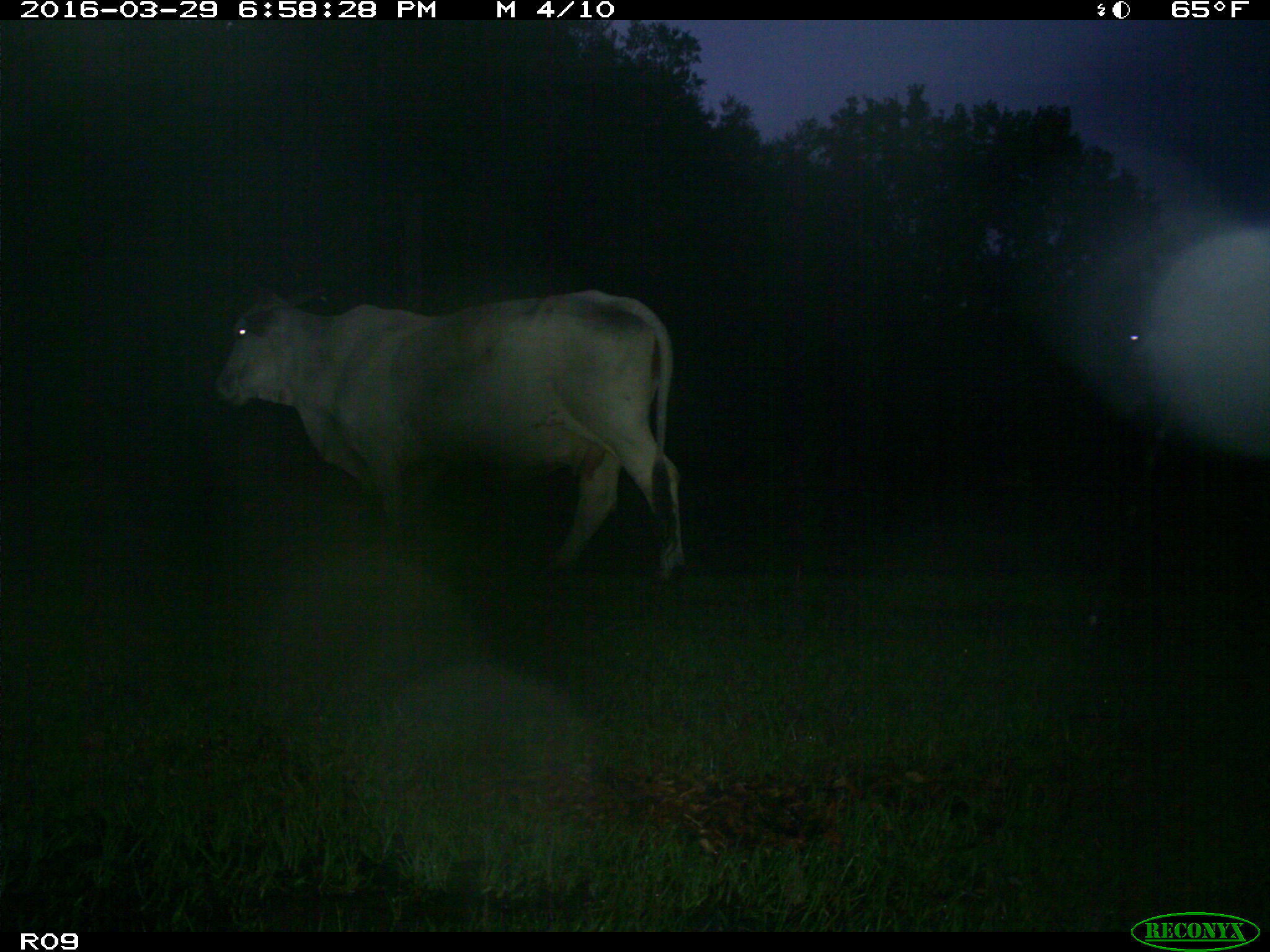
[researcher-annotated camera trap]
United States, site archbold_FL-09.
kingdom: Animalia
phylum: Chordata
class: Mammalia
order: Artiodactyla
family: Bovidae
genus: Bos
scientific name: Bos taurus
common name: domestic cow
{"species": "Bos taurus (domestic cow)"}